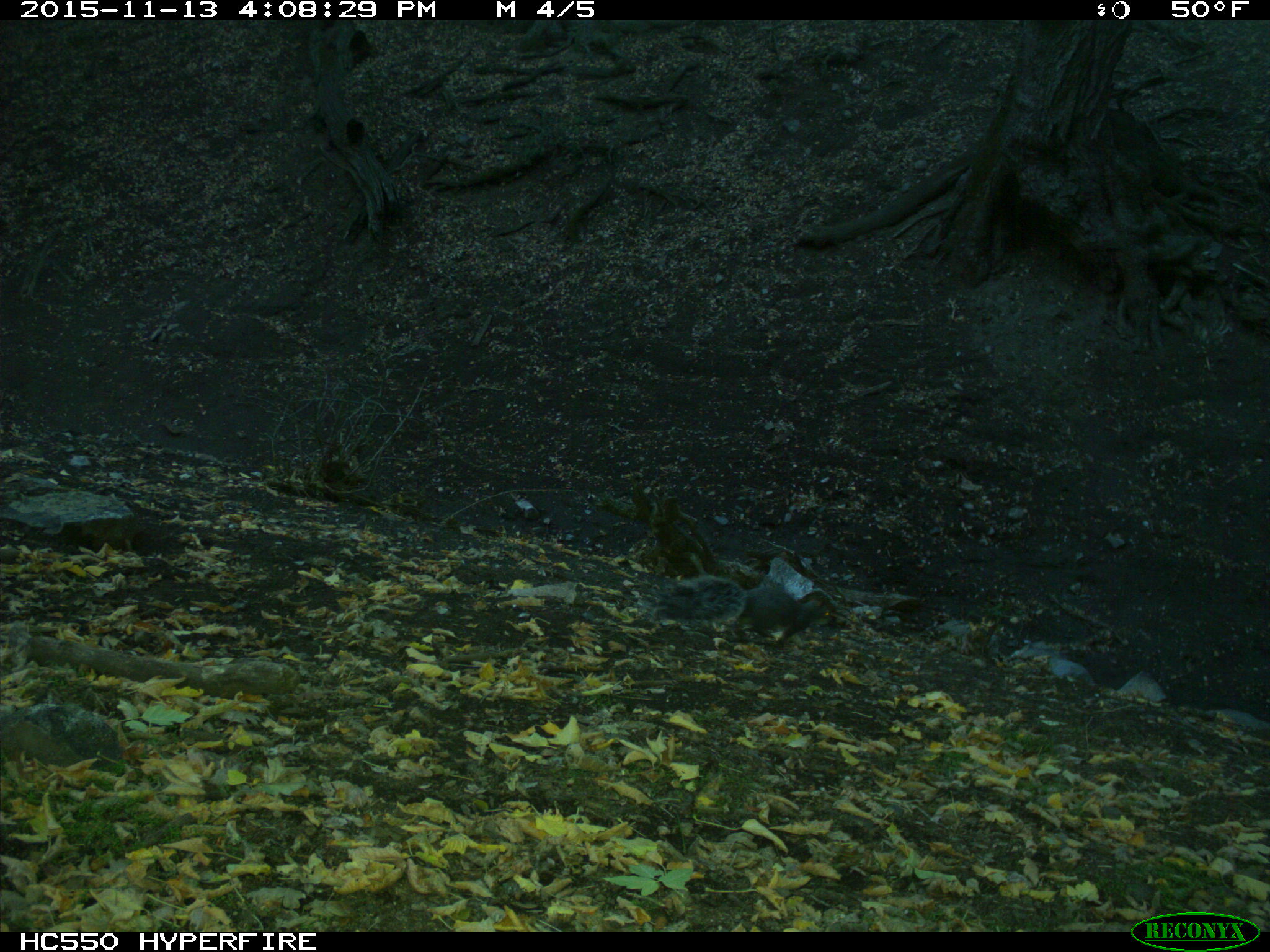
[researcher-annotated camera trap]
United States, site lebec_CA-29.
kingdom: Animalia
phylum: Chordata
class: Mammalia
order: Rodentia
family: Sciuridae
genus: Sciurus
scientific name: Sciurus carolinensis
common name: eastern gray squirrel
Sciurus carolinensis (eastern gray squirrel).